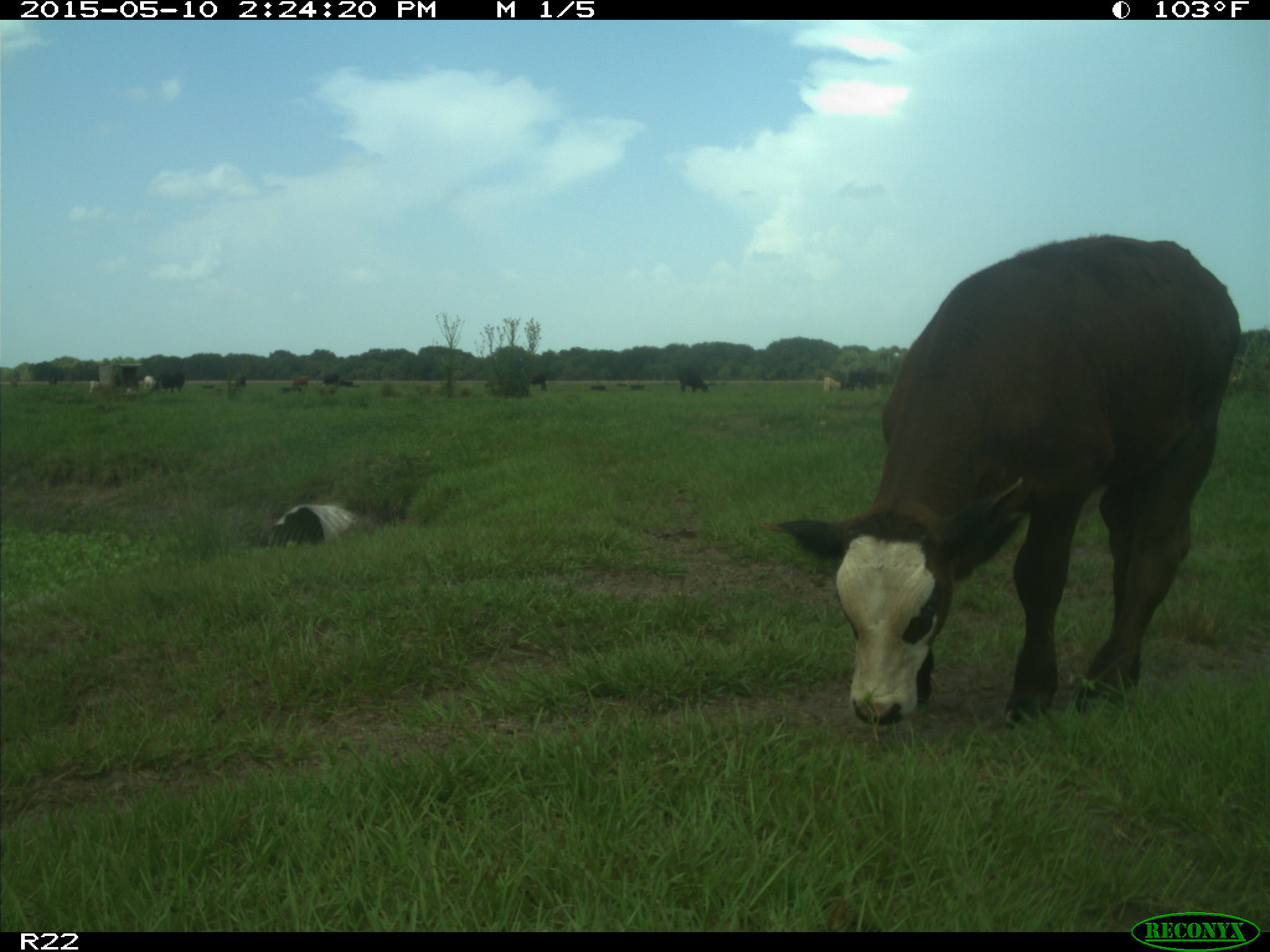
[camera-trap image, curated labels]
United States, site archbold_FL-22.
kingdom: Animalia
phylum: Chordata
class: Mammalia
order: Artiodactyla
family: Bovidae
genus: Bos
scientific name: Bos taurus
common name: domestic cow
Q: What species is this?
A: Bos taurus (domestic cow).